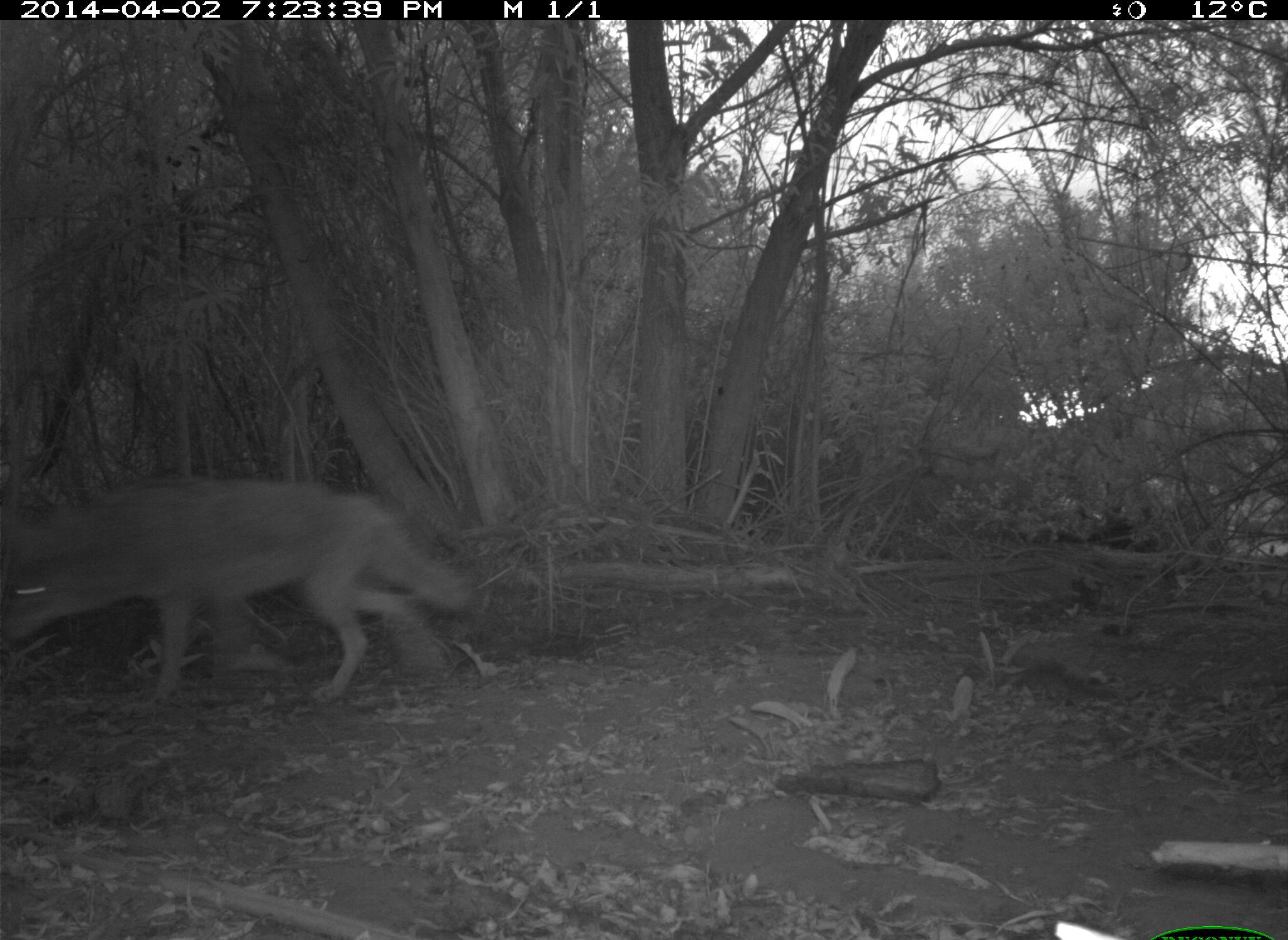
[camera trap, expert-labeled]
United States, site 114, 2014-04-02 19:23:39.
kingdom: Animalia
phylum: Chordata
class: Mammalia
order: Carnivora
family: Canidae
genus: Canis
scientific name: Canis latrans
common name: coyote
Coyote (Canis latrans).